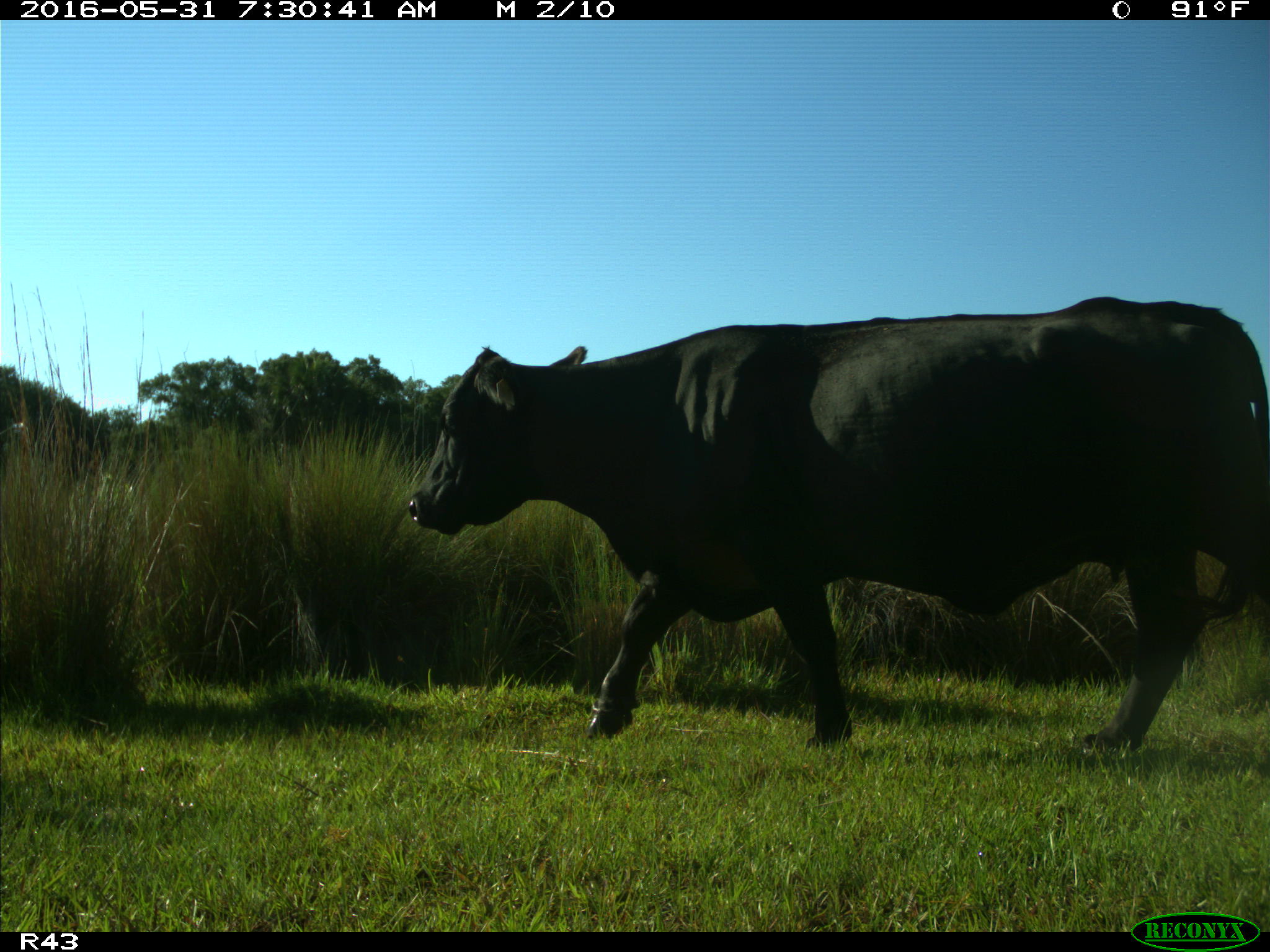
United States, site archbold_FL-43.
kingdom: Animalia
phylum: Chordata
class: Mammalia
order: Artiodactyla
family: Bovidae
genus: Bos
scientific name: Bos taurus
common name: domestic cow